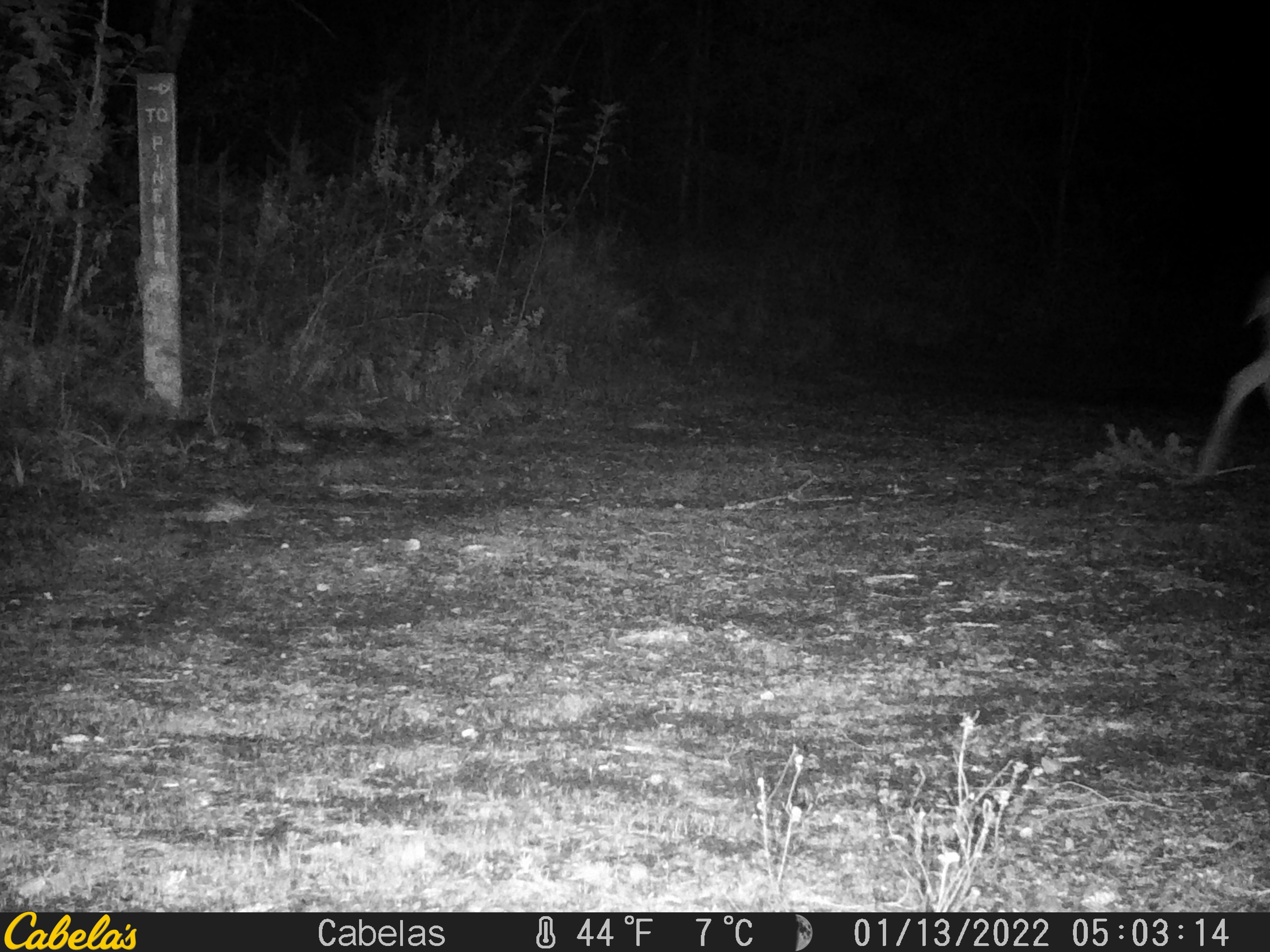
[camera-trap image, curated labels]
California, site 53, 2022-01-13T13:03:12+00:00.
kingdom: Animalia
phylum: Chordata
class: Mammalia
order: Artiodactyla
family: Cervidae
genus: Odocoileus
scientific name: Odocoileus hemionus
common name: mule deer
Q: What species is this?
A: Mule deer (Odocoileus hemionus).